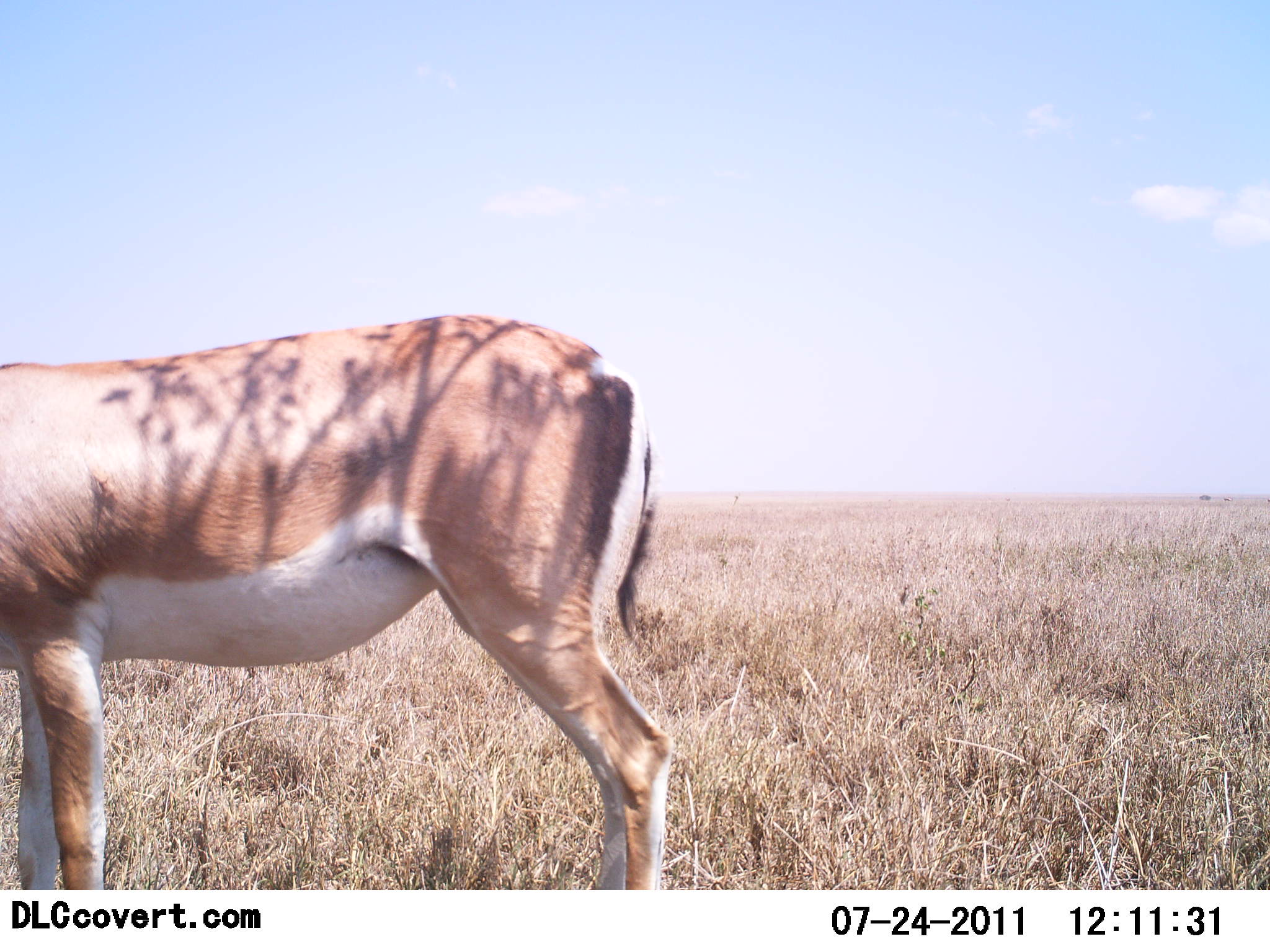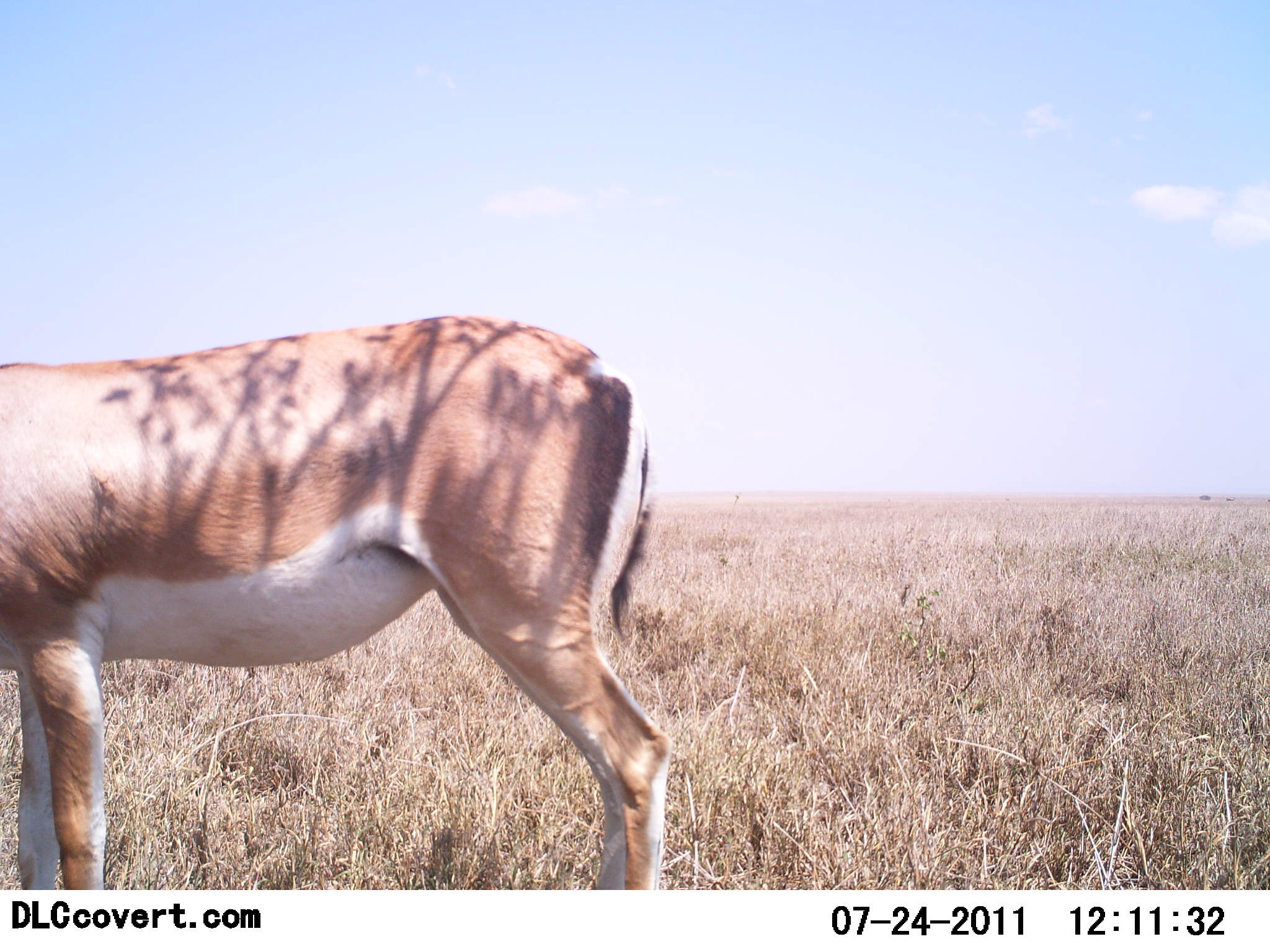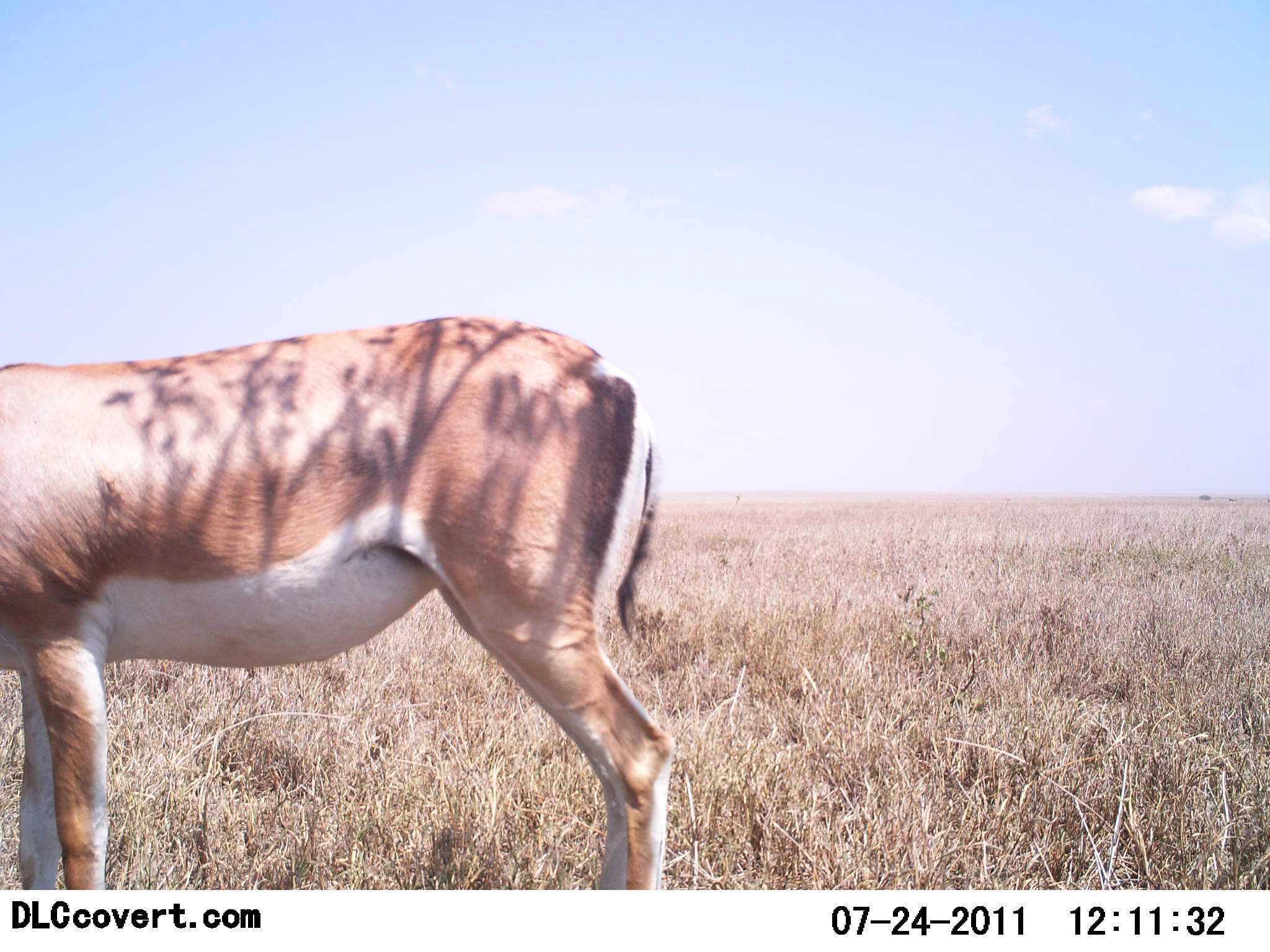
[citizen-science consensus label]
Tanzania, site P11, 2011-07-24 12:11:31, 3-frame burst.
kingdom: Animalia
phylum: Chordata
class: Mammalia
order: Artiodactyla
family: Bovidae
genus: Nanger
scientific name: Nanger granti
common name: grant's gazelle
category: gazellegrants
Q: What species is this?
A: Gazellegrants (grant's gazelle) (Nanger granti).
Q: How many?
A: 1.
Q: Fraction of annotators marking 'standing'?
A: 93%.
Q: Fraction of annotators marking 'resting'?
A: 7%.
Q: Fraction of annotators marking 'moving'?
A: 0%.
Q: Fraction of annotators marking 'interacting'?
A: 0%.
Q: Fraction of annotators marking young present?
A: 0%.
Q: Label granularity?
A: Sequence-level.